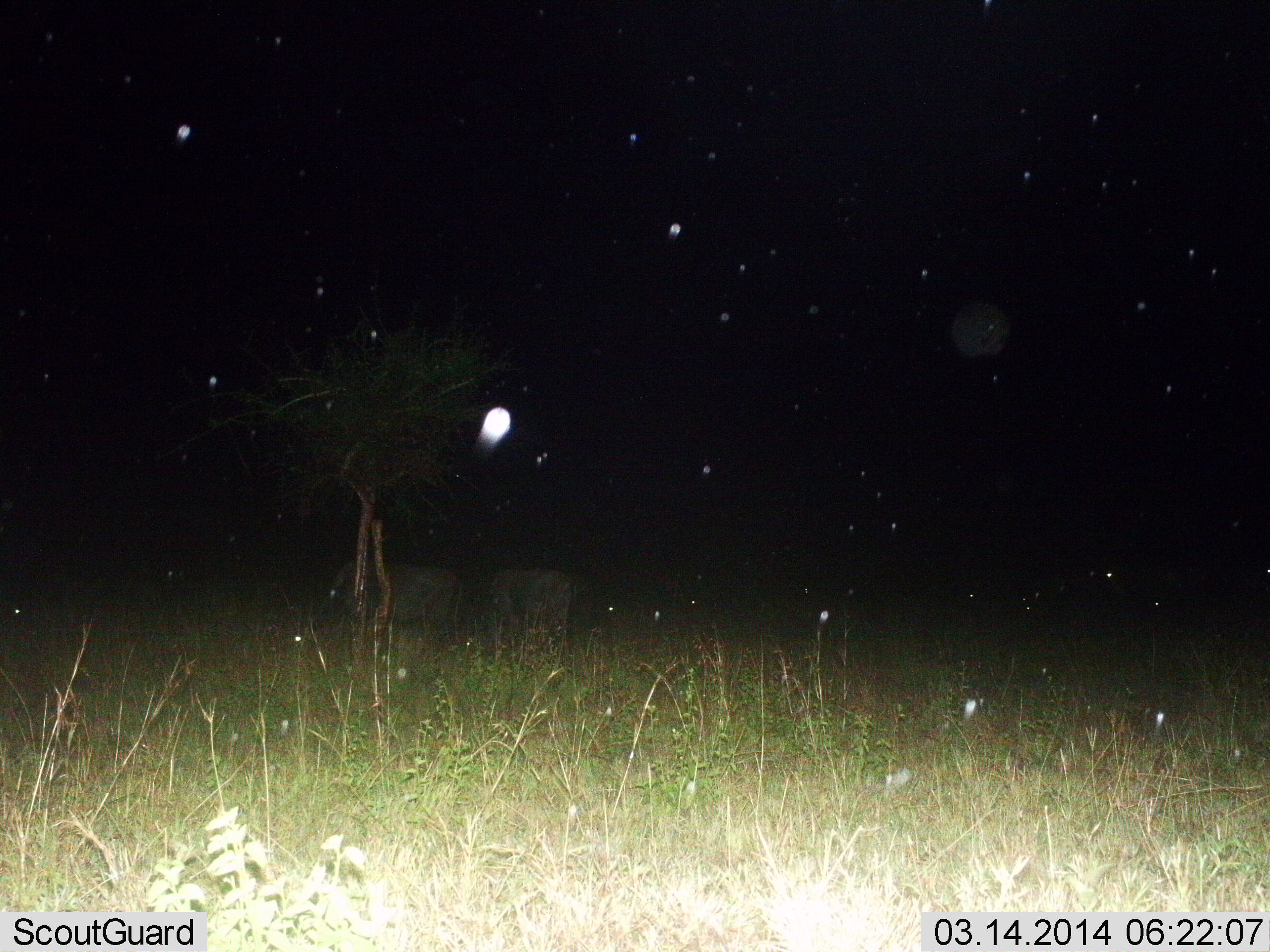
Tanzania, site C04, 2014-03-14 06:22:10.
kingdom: Animalia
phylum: Chordata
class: Mammalia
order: Artiodactyla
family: Bovidae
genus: Connochaetes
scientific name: Connochaetes taurinus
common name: blue wildebeest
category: wildebeest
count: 2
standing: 67%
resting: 0%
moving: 0%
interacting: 0%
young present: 0%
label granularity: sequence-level